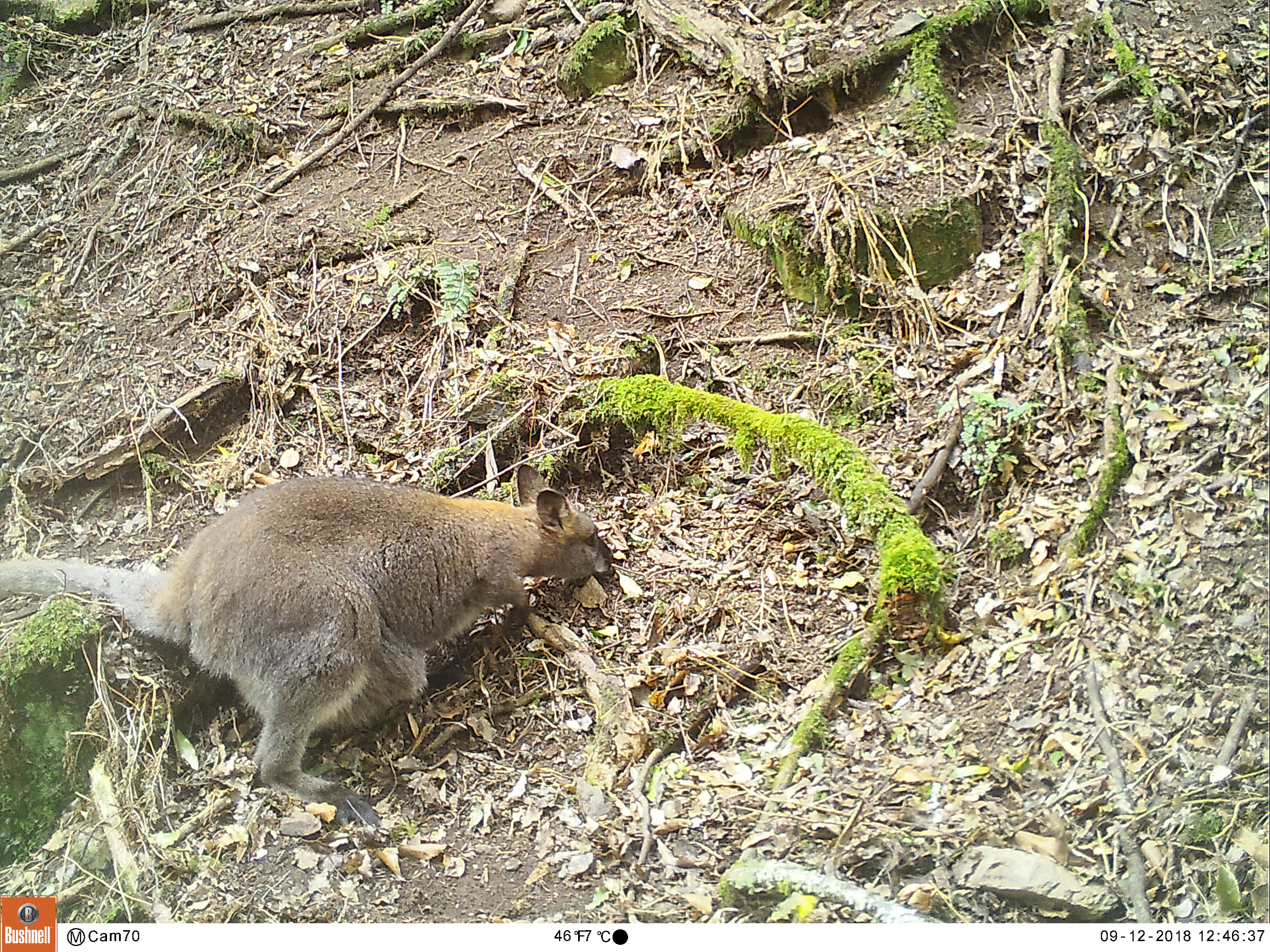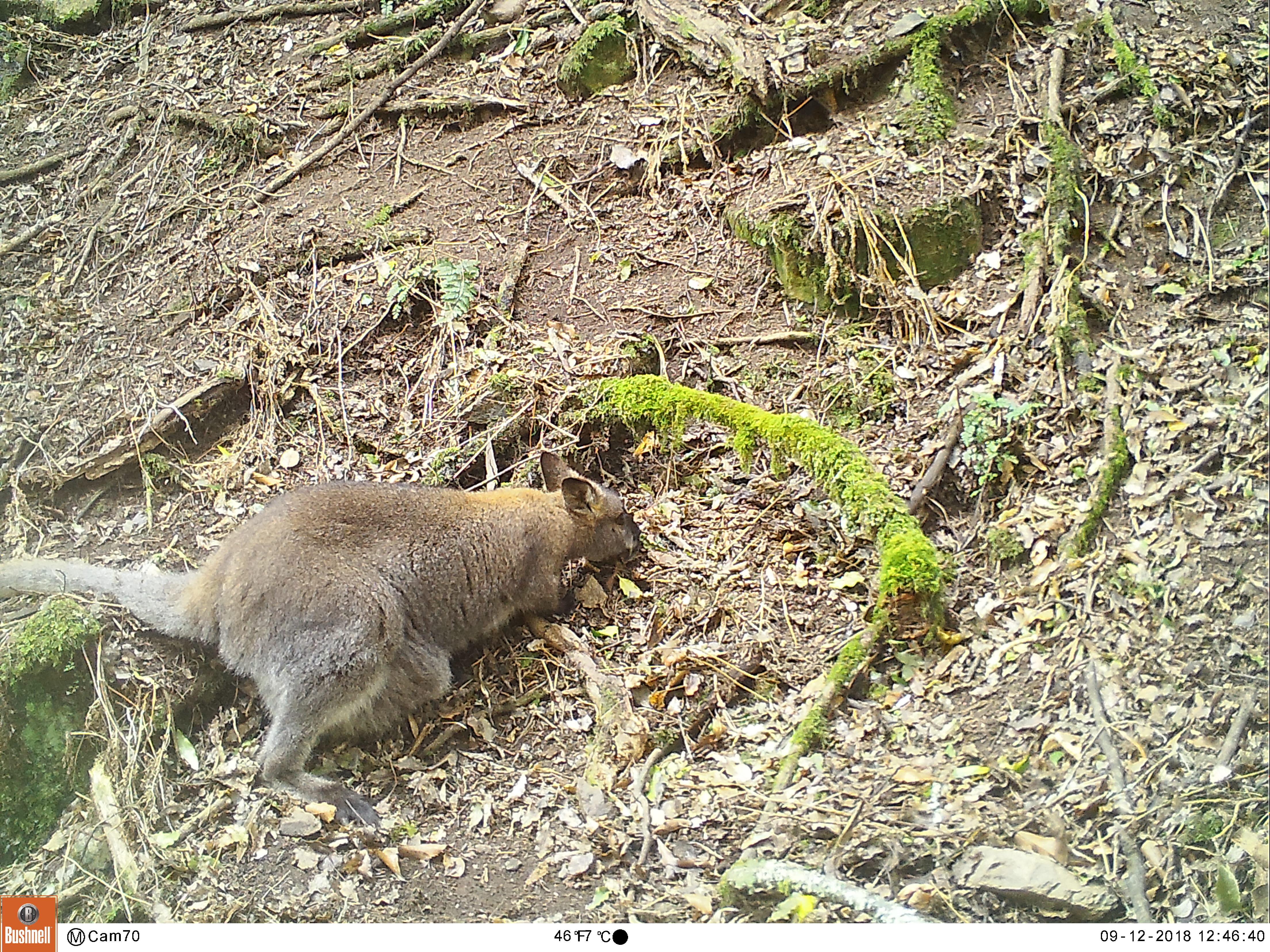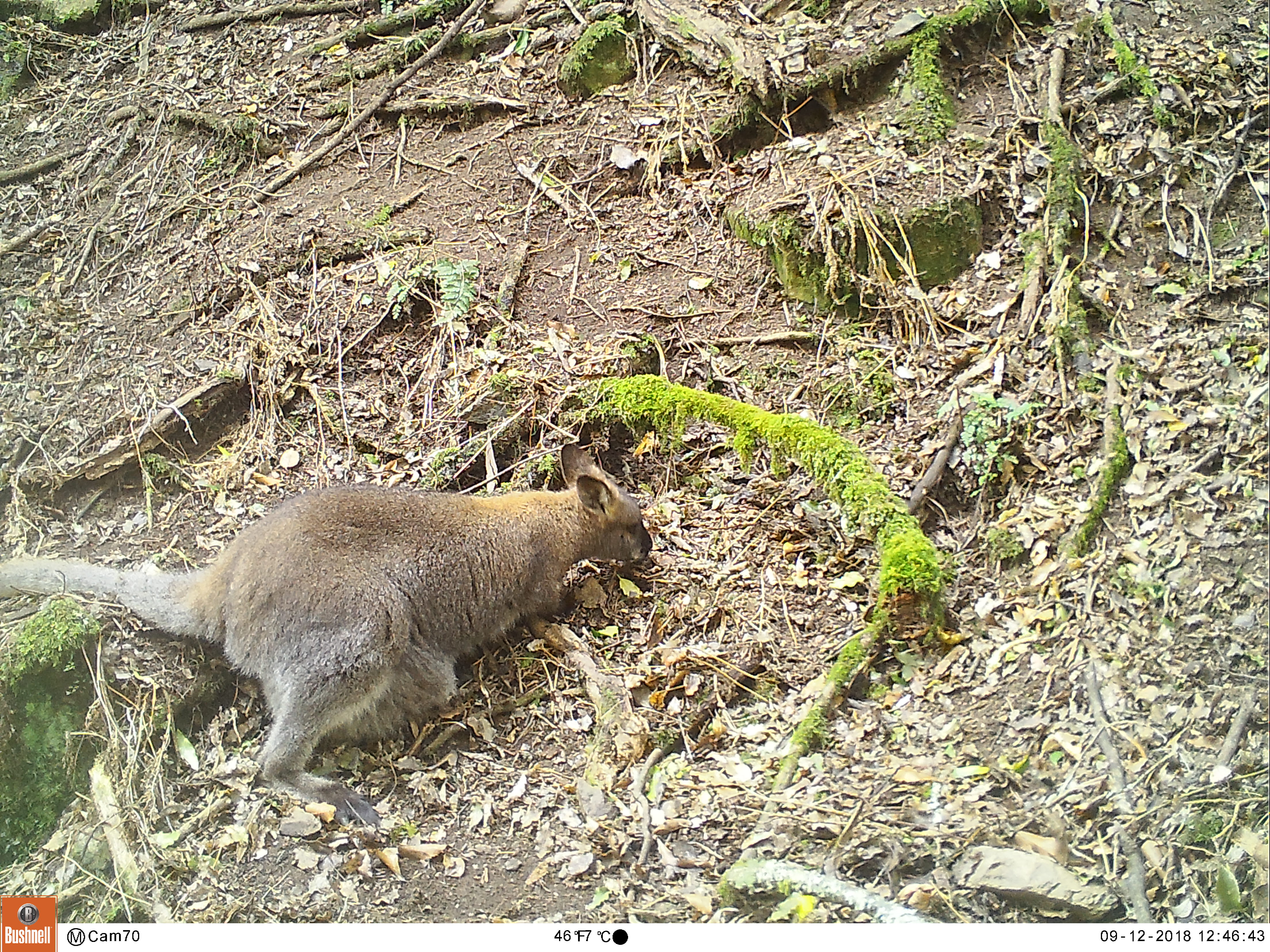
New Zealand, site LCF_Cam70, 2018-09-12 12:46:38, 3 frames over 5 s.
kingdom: Animalia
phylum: Chordata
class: Mammalia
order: Diprotodontia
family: Macropodidae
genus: Notamacropus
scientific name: Notamacropus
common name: wallaby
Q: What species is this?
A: Wallaby (Notamacropus).